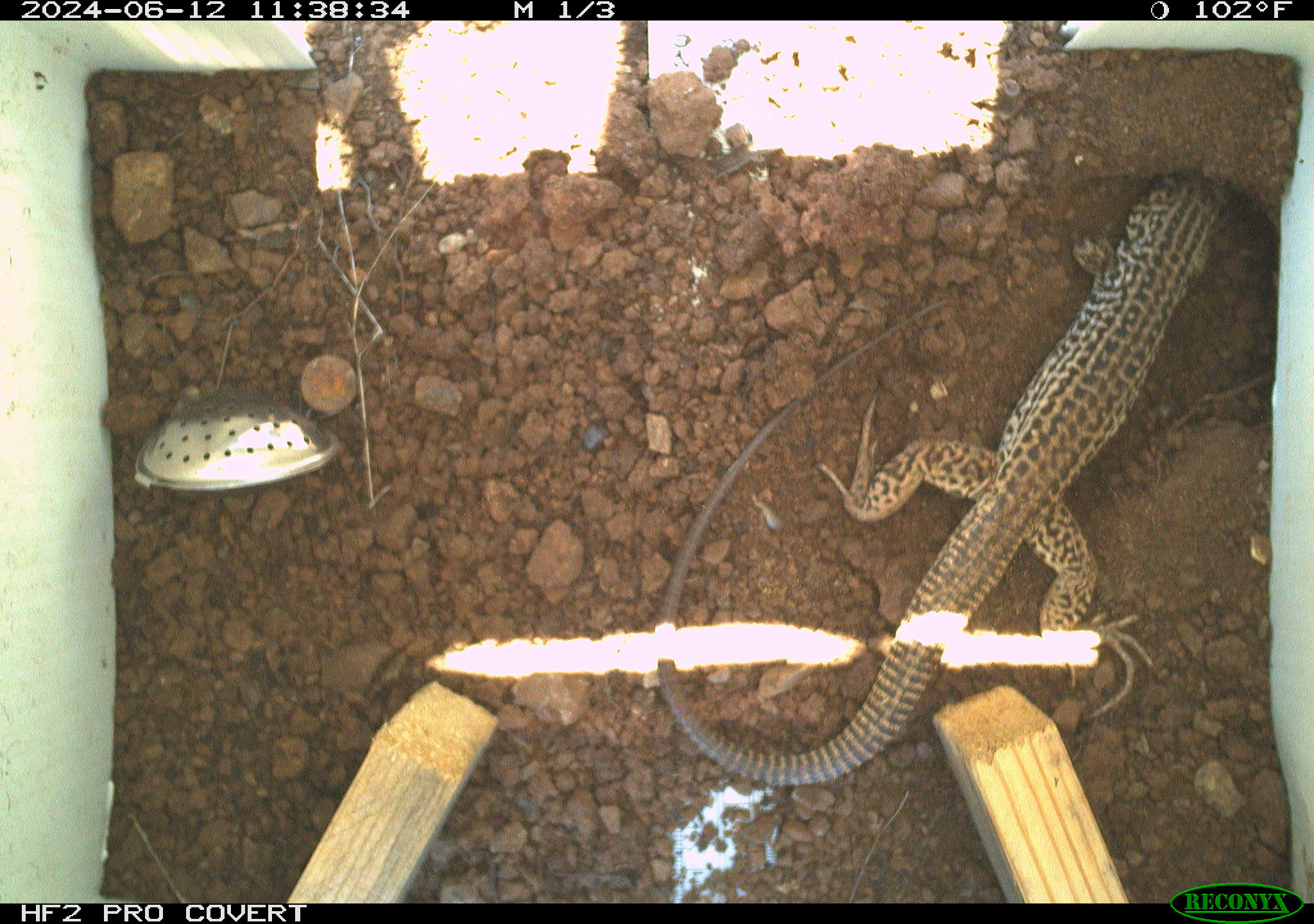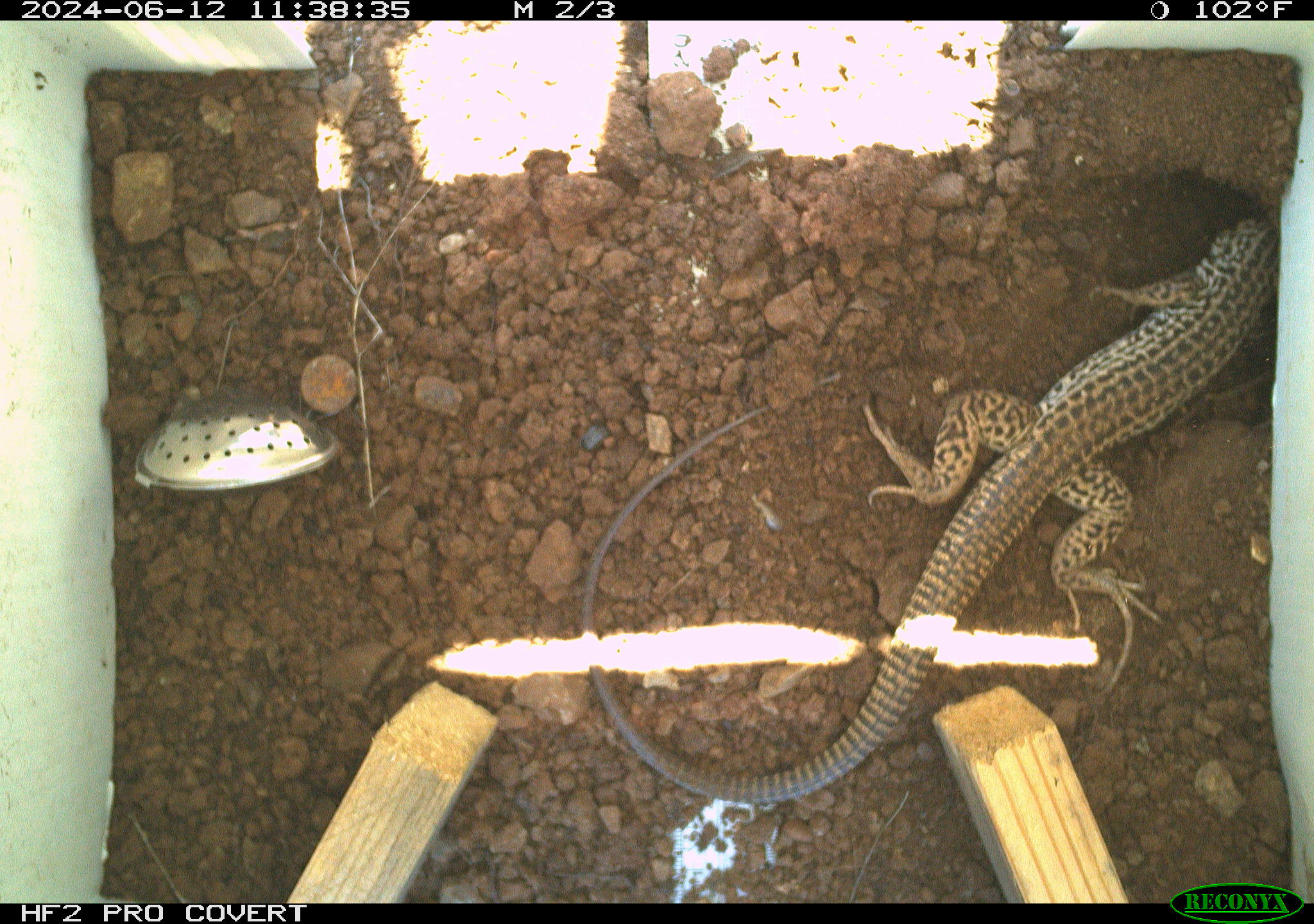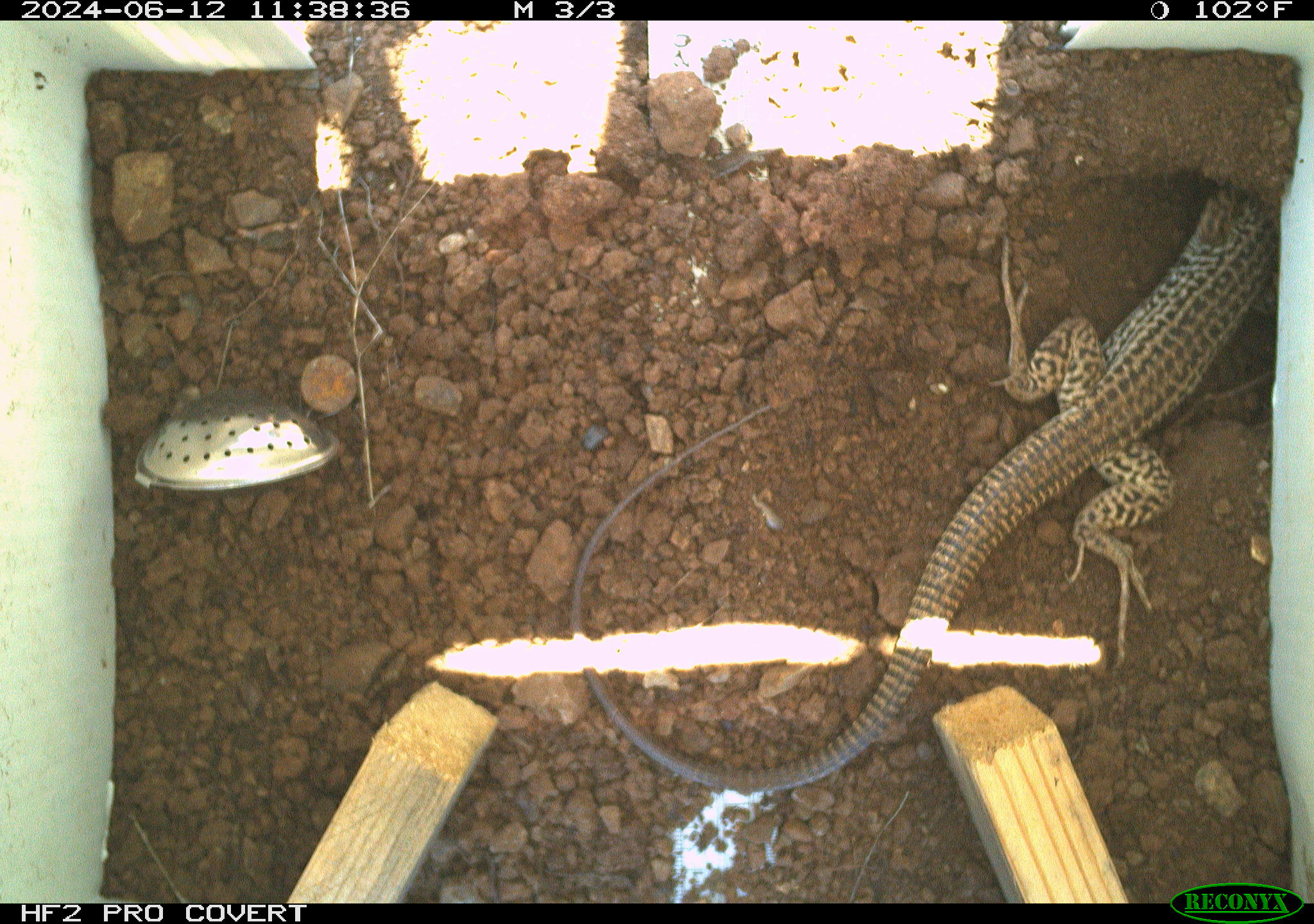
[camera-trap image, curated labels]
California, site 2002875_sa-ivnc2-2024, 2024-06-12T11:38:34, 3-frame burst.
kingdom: Animalia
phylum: Chordata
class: Reptilia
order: Squamata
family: Teiidae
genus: Aspidoscelis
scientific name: Aspidoscelis tigris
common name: western whiptail